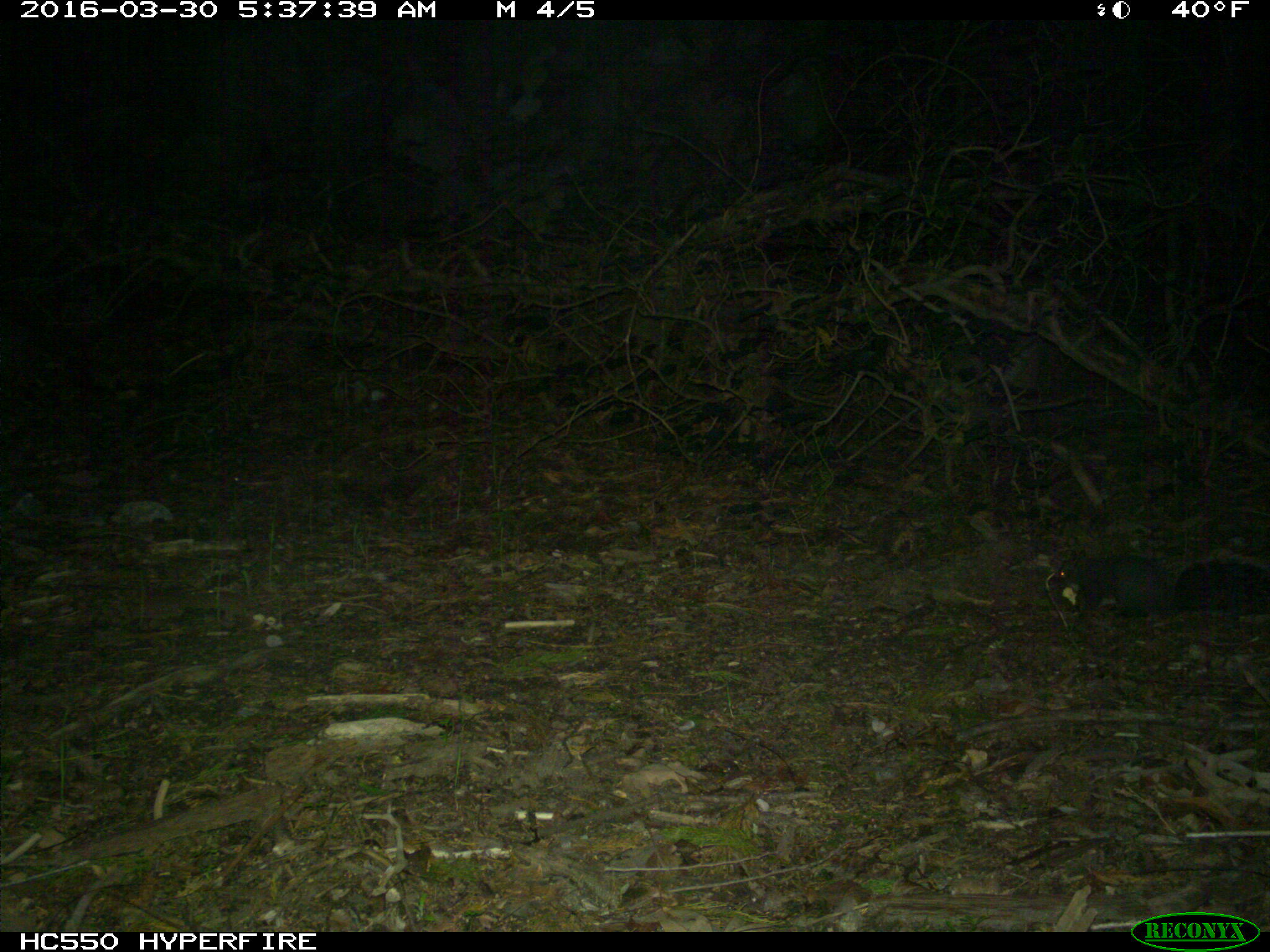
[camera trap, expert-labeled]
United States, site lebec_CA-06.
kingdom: Animalia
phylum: Chordata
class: Mammalia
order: Rodentia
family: Sciuridae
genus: Sciurus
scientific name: Sciurus carolinensis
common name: eastern gray squirrel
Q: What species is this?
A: Sciurus carolinensis (eastern gray squirrel).